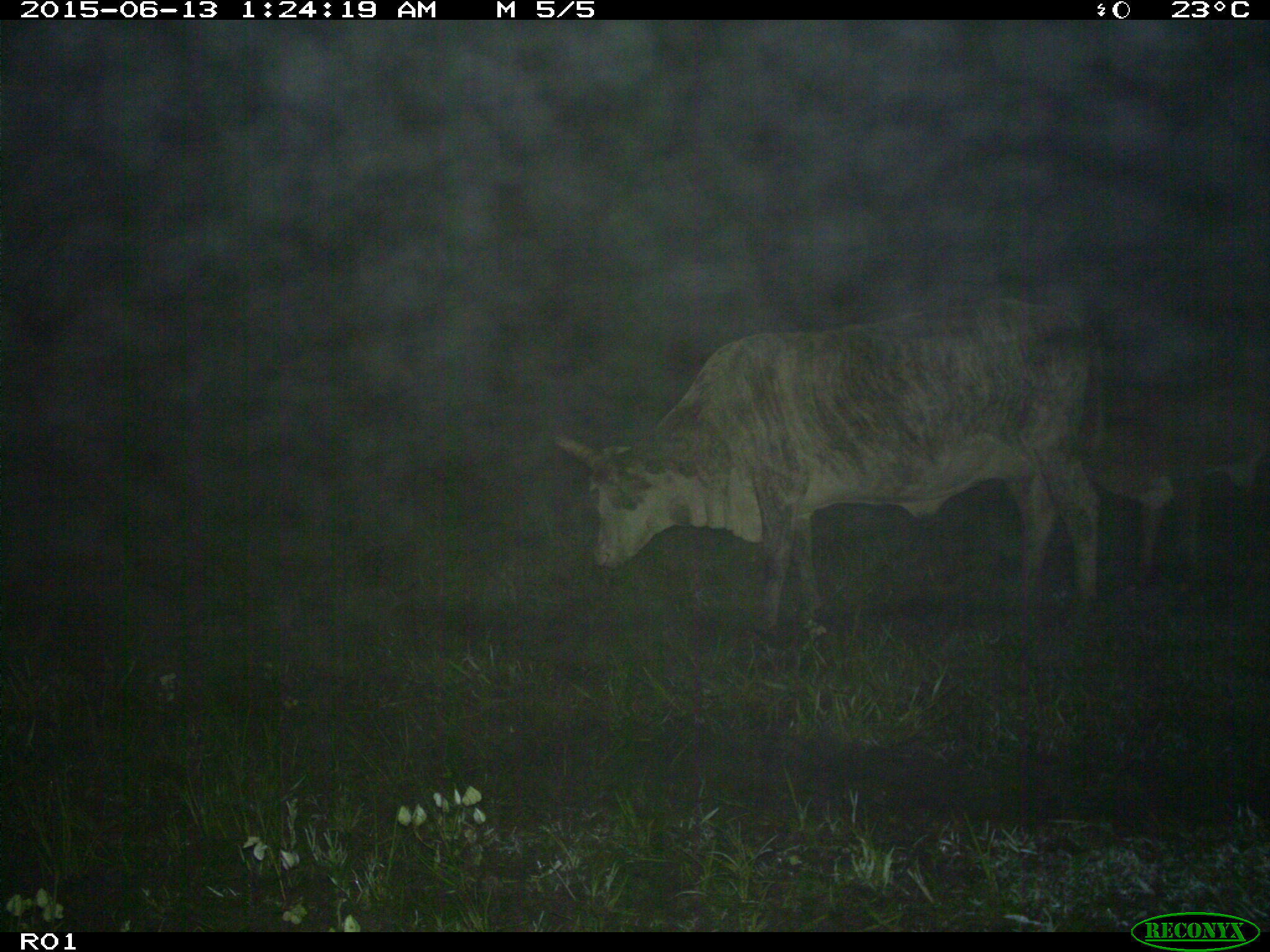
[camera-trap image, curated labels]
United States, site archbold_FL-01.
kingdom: Animalia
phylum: Chordata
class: Mammalia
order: Artiodactyla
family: Bovidae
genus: Bos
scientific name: Bos taurus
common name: domestic cow